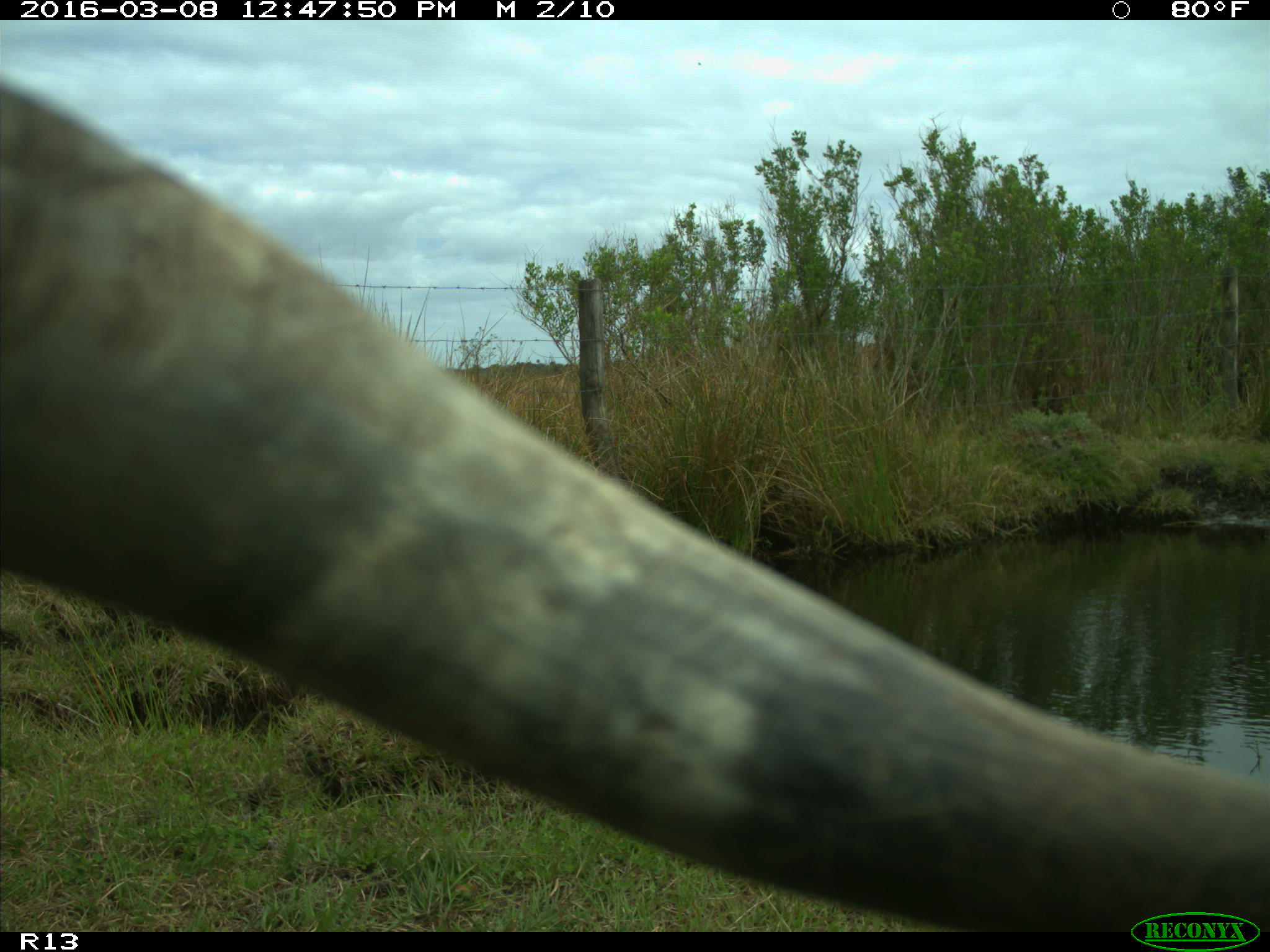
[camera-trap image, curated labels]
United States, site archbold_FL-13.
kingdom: Animalia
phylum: Chordata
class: Mammalia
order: Artiodactyla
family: Bovidae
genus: Bos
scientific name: Bos taurus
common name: domestic cow